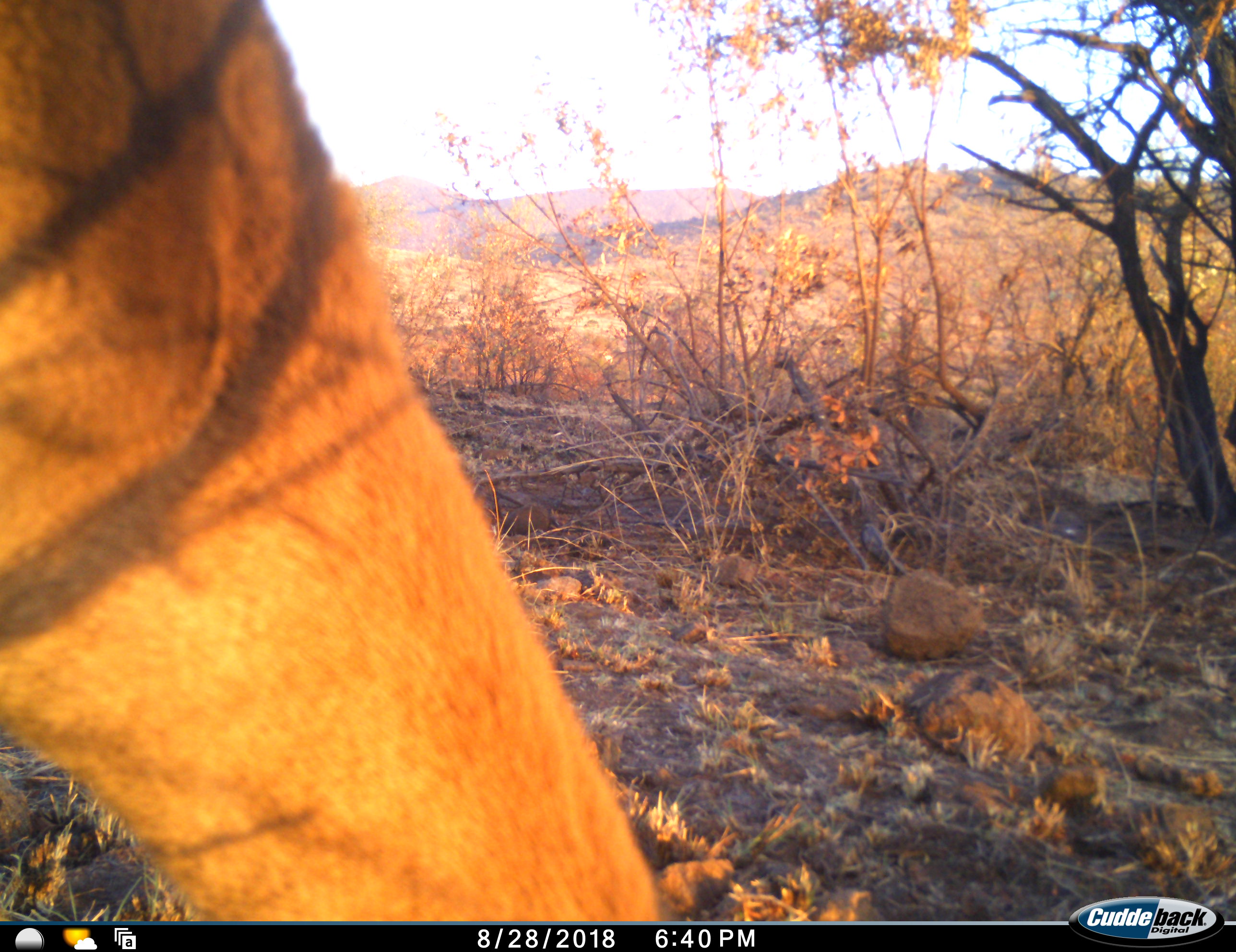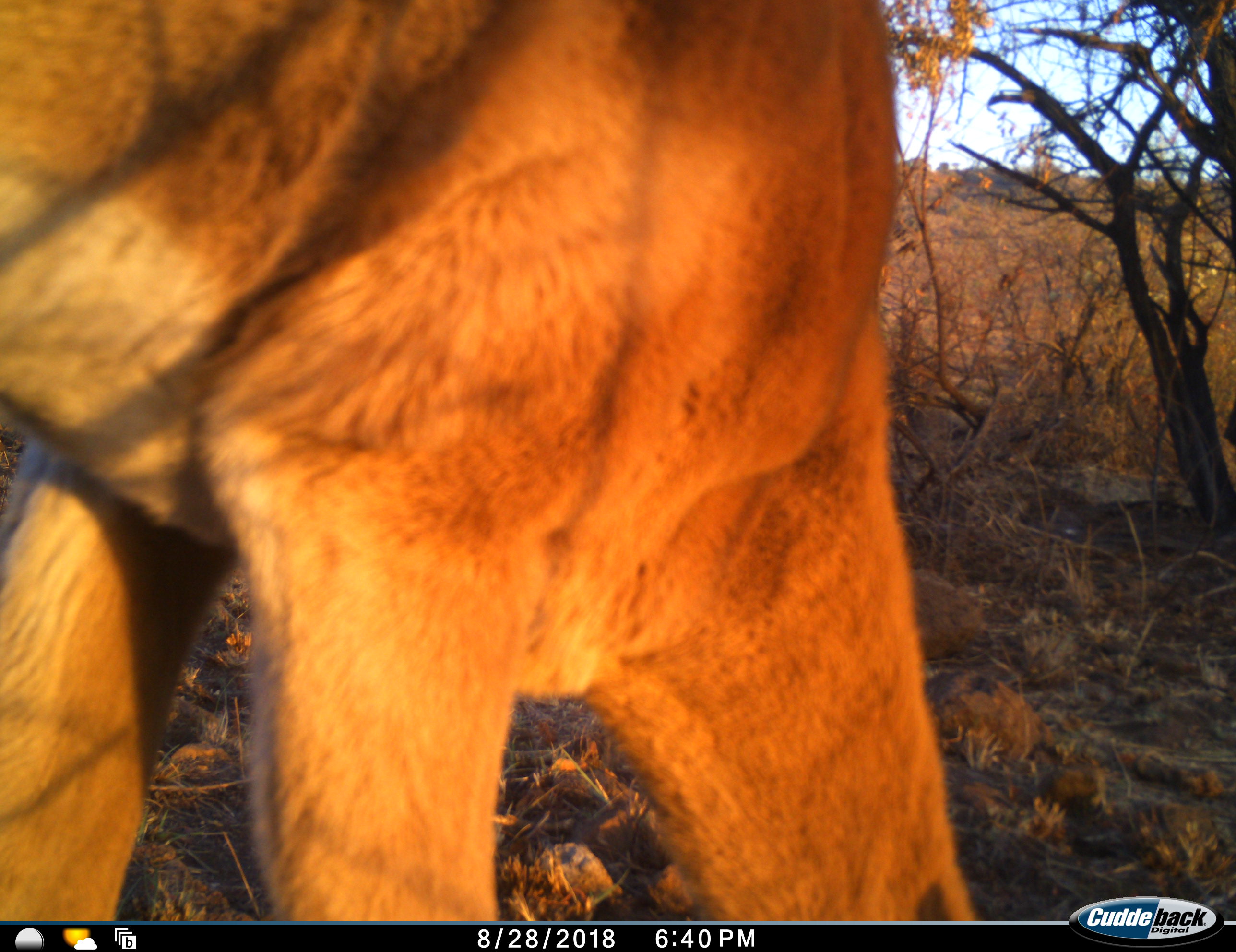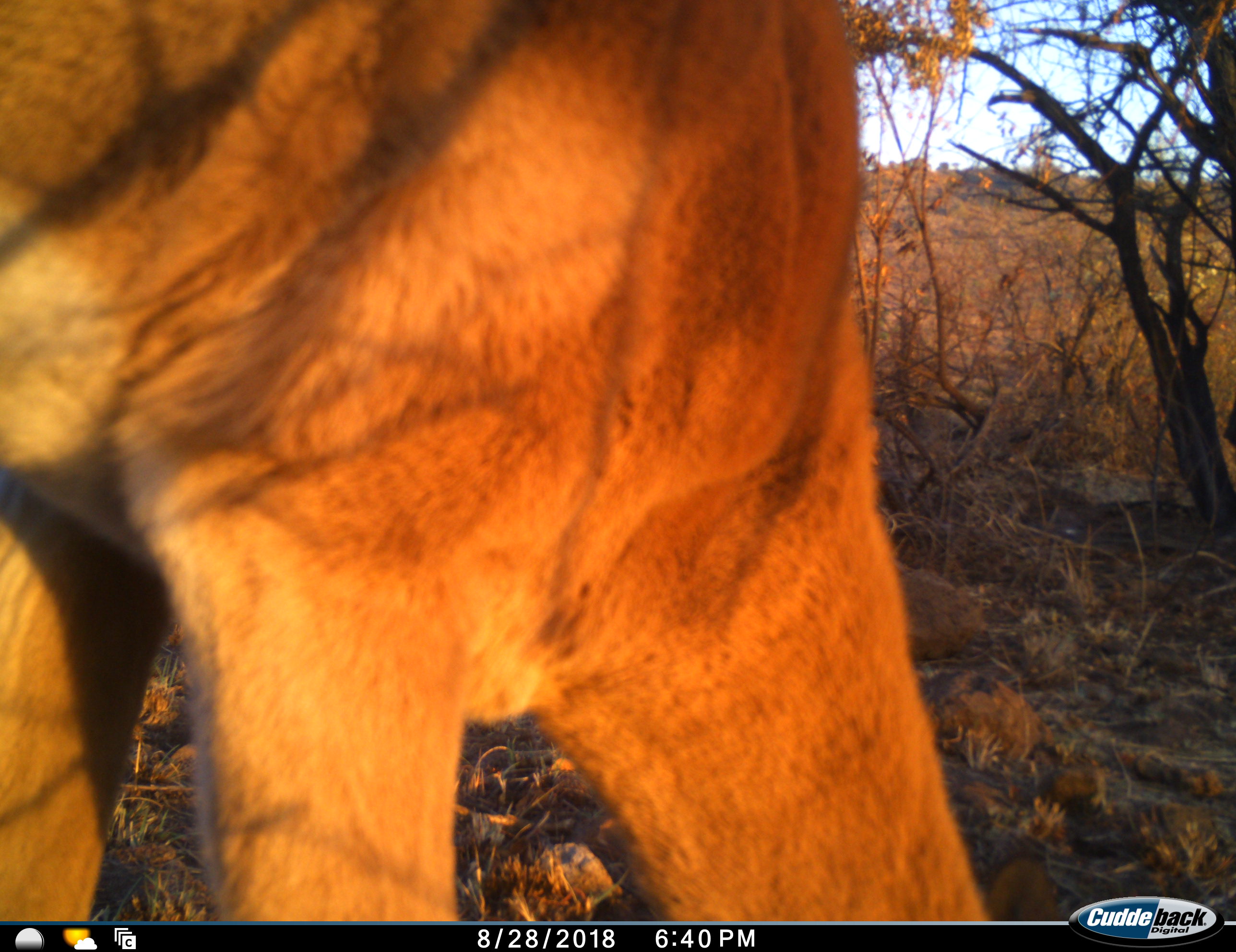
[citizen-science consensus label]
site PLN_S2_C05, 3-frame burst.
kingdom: Animalia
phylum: Chordata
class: Mammalia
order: Artiodactyla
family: Bovidae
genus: Aepyceros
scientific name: Aepyceros melampus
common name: impala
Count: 1.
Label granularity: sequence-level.